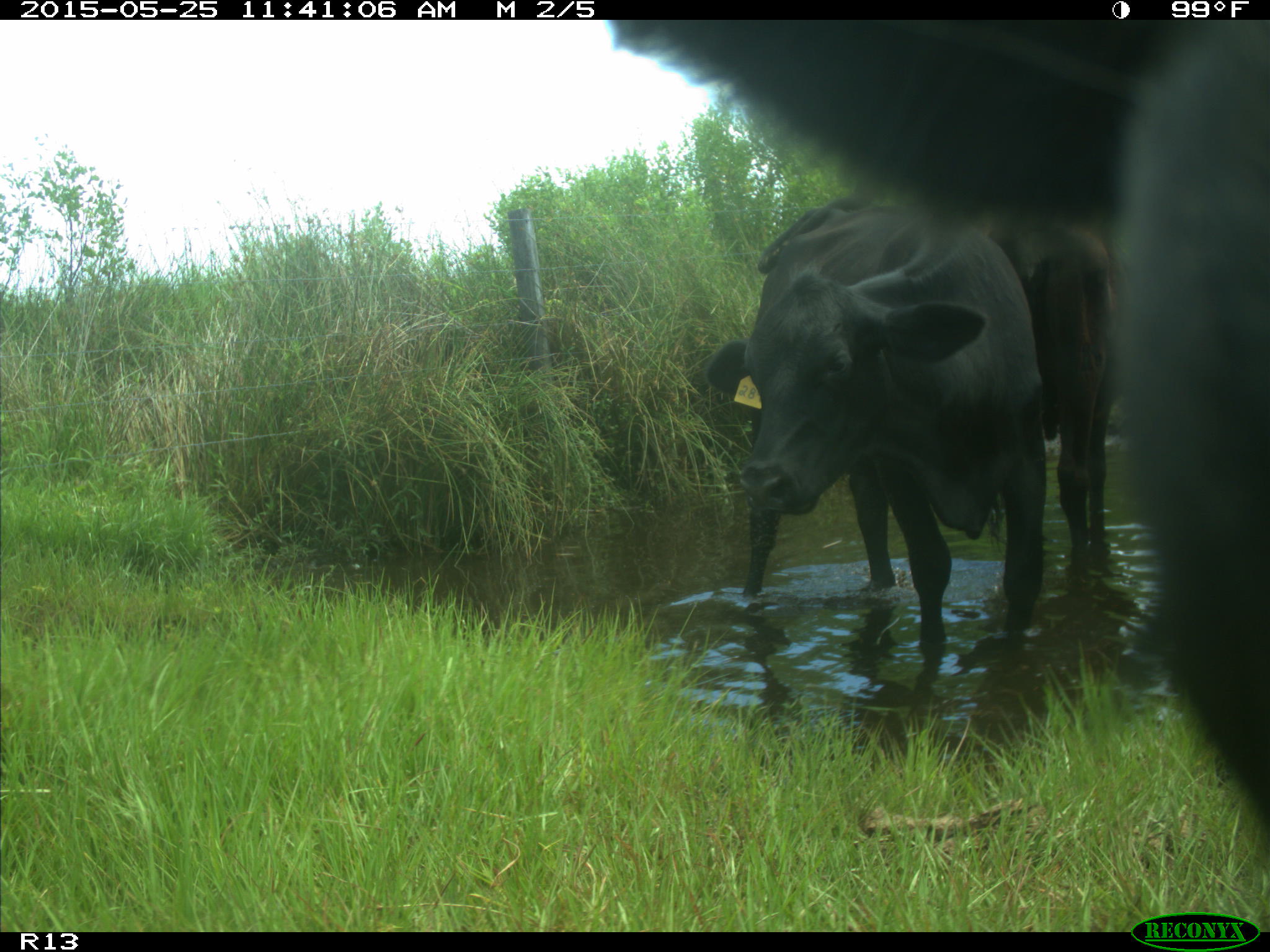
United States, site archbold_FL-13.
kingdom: Animalia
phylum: Chordata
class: Mammalia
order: Artiodactyla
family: Bovidae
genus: Bos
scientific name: Bos taurus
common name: domestic cow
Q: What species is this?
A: Bos taurus (domestic cow).